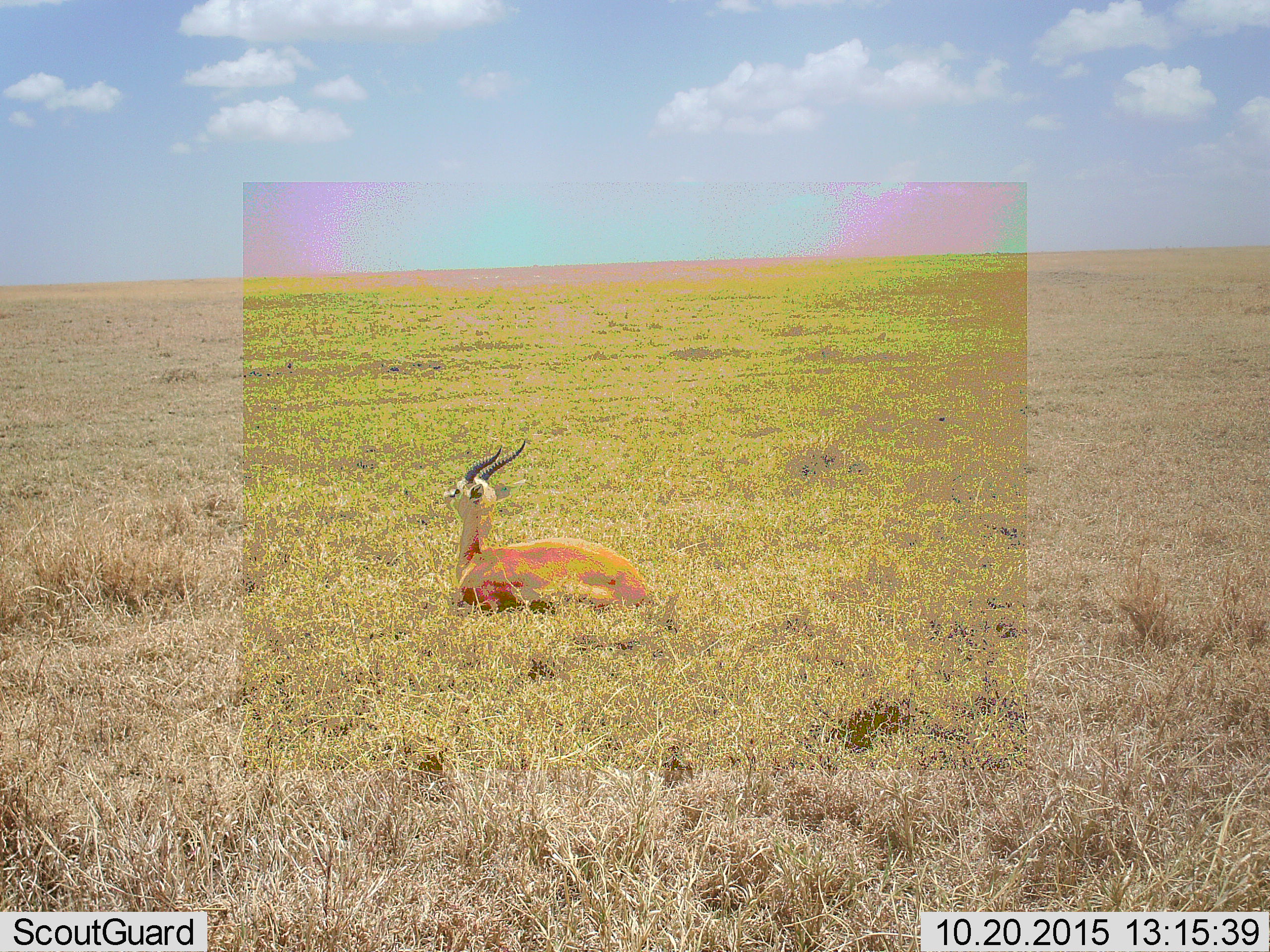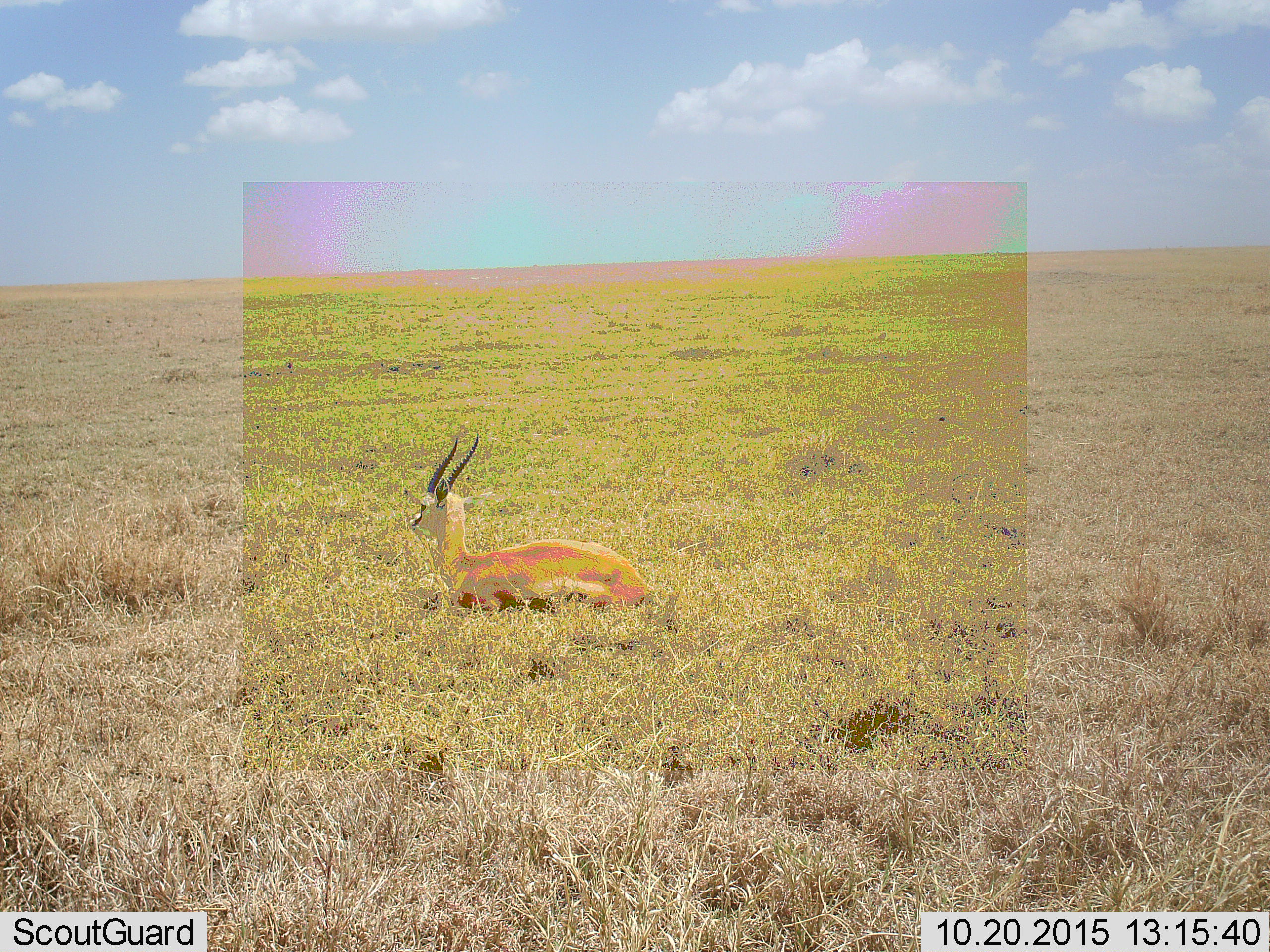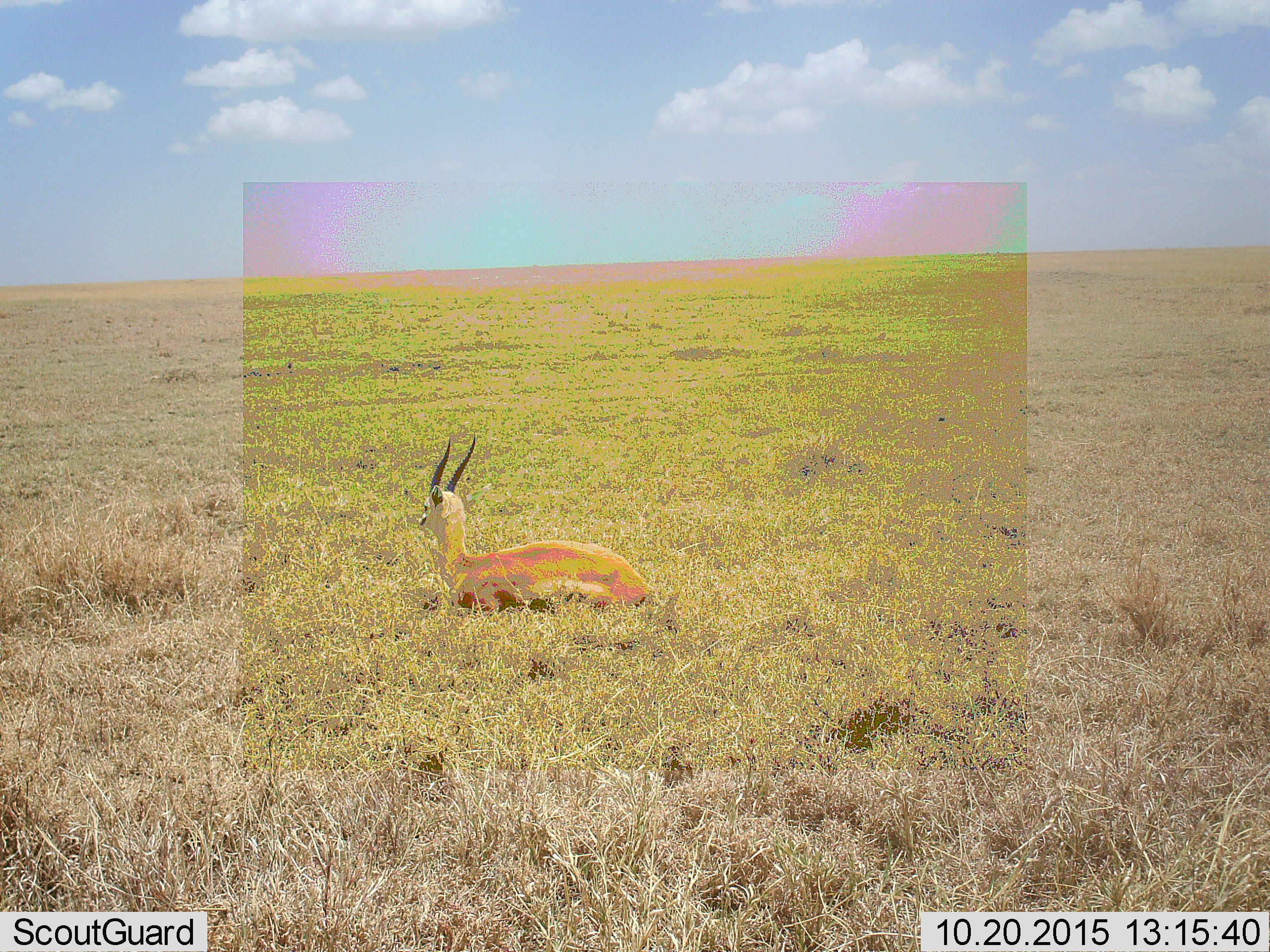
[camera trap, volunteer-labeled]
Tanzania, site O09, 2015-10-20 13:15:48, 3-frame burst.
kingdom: Animalia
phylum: Chordata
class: Mammalia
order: Artiodactyla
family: Bovidae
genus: Nanger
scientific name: Nanger granti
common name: grant's gazelle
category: gazellegrants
Gazellegrants (grant's gazelle) (Nanger granti), count 1. Behavior (volunteer vote fractions): standing 25%, resting 75%, moving 0%, interacting 0%. Young present (vote fraction): 0%. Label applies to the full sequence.